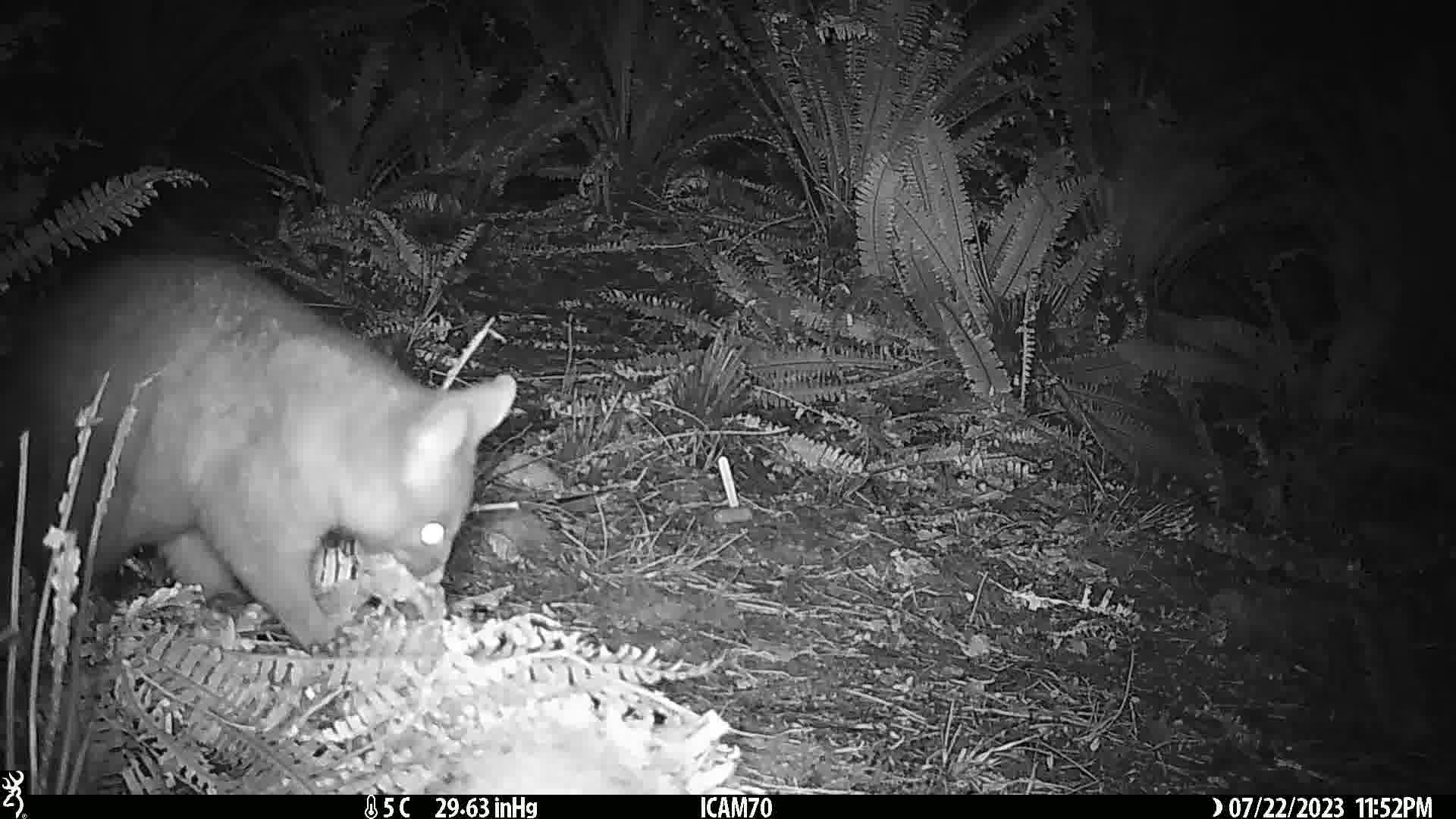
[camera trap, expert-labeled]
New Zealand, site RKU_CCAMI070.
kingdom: Animalia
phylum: Chordata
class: Mammalia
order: Diprotodontia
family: Phalangeridae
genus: Trichosurus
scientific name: Trichosurus vulpecula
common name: common brushtail possum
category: possum